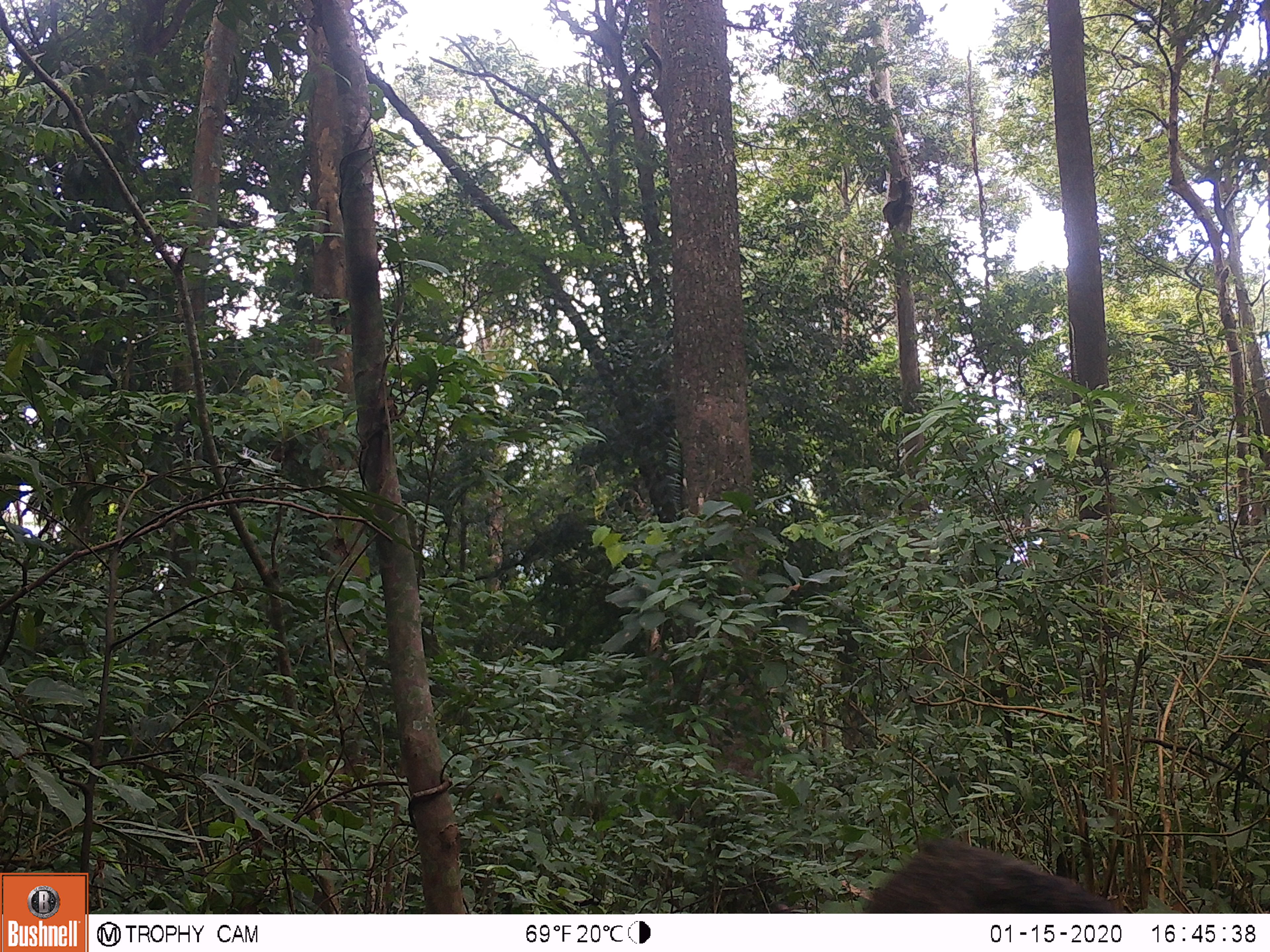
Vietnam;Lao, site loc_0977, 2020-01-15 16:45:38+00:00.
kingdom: Animalia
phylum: Chordata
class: Mammalia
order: Artiodactyla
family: Suidae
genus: Sus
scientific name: Sus scrofa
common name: eurasian wild pig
Eurasian wild pig (Sus scrofa). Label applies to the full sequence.